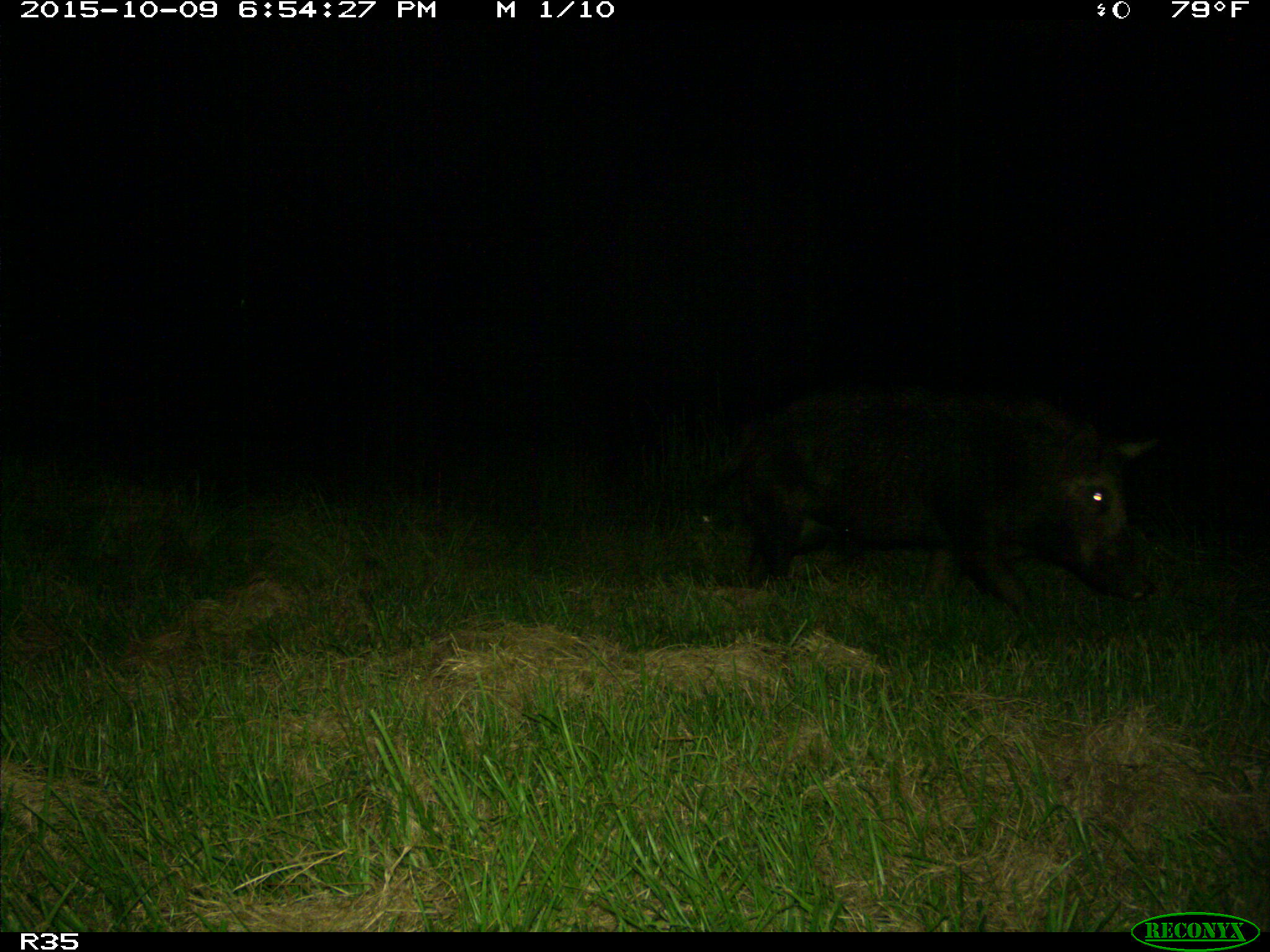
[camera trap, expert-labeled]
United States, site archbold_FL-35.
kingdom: Animalia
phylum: Chordata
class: Mammalia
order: Artiodactyla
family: Suidae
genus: Sus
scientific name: Sus scrofa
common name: wild boar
Sus scrofa (wild boar).